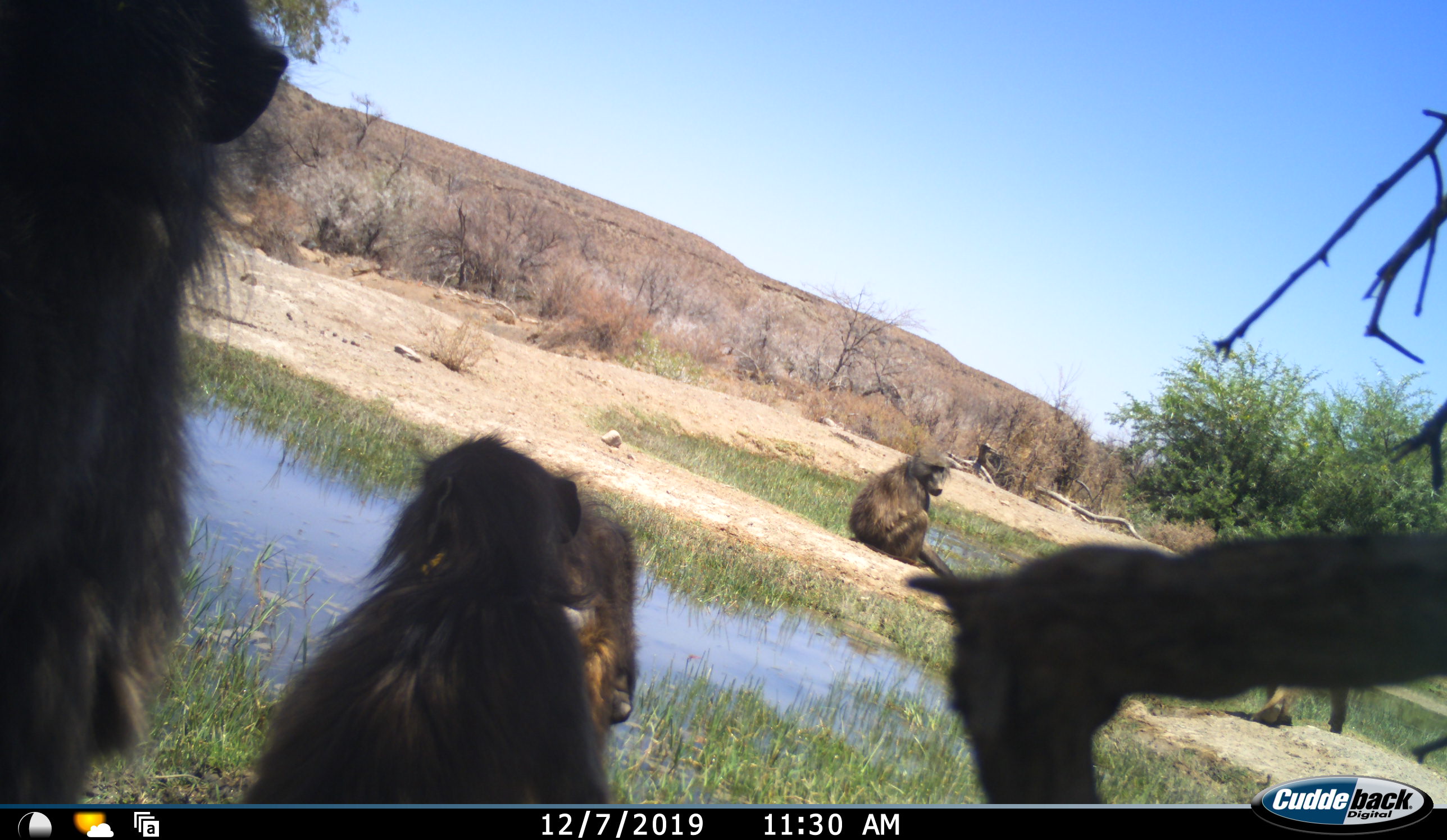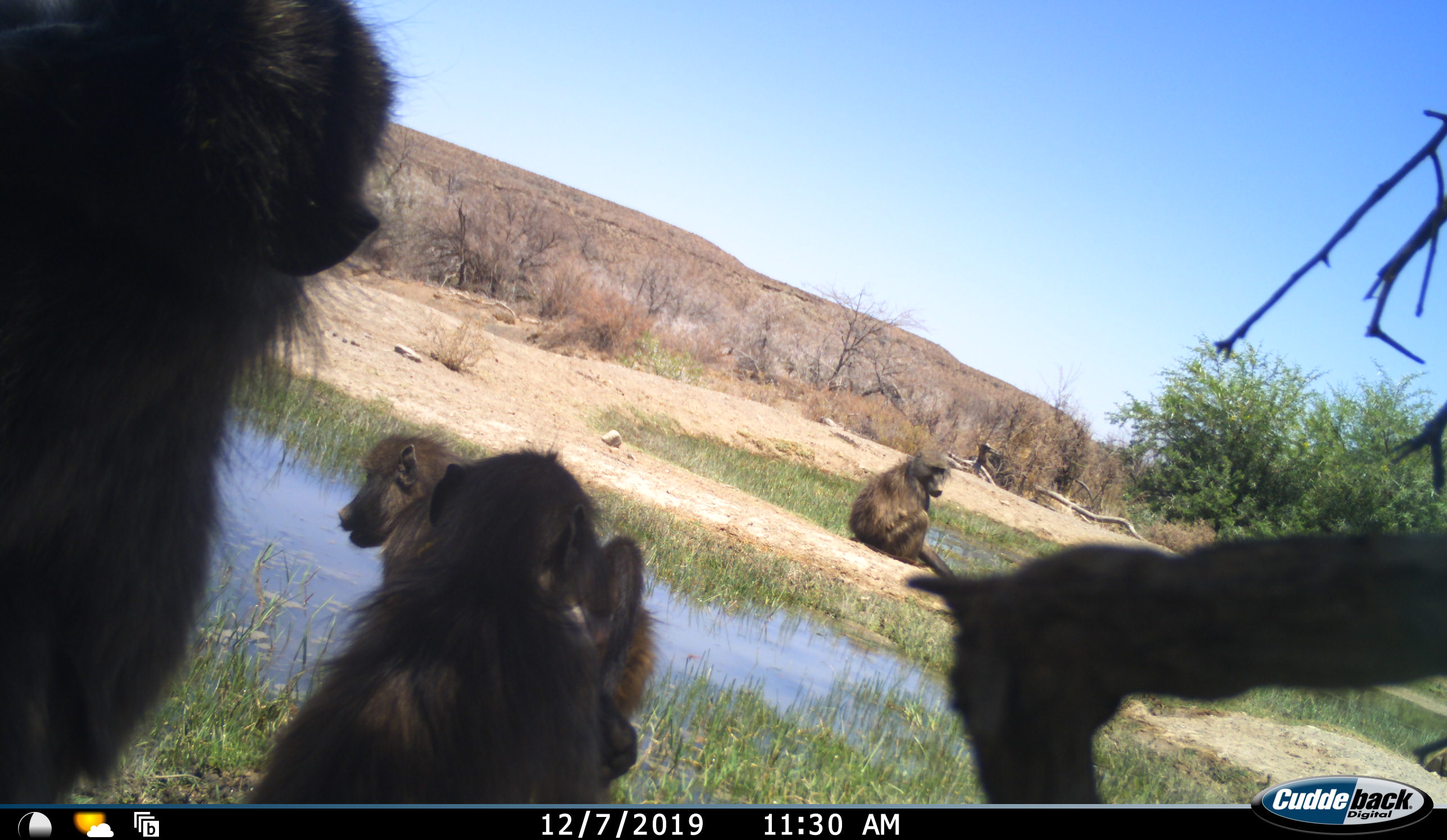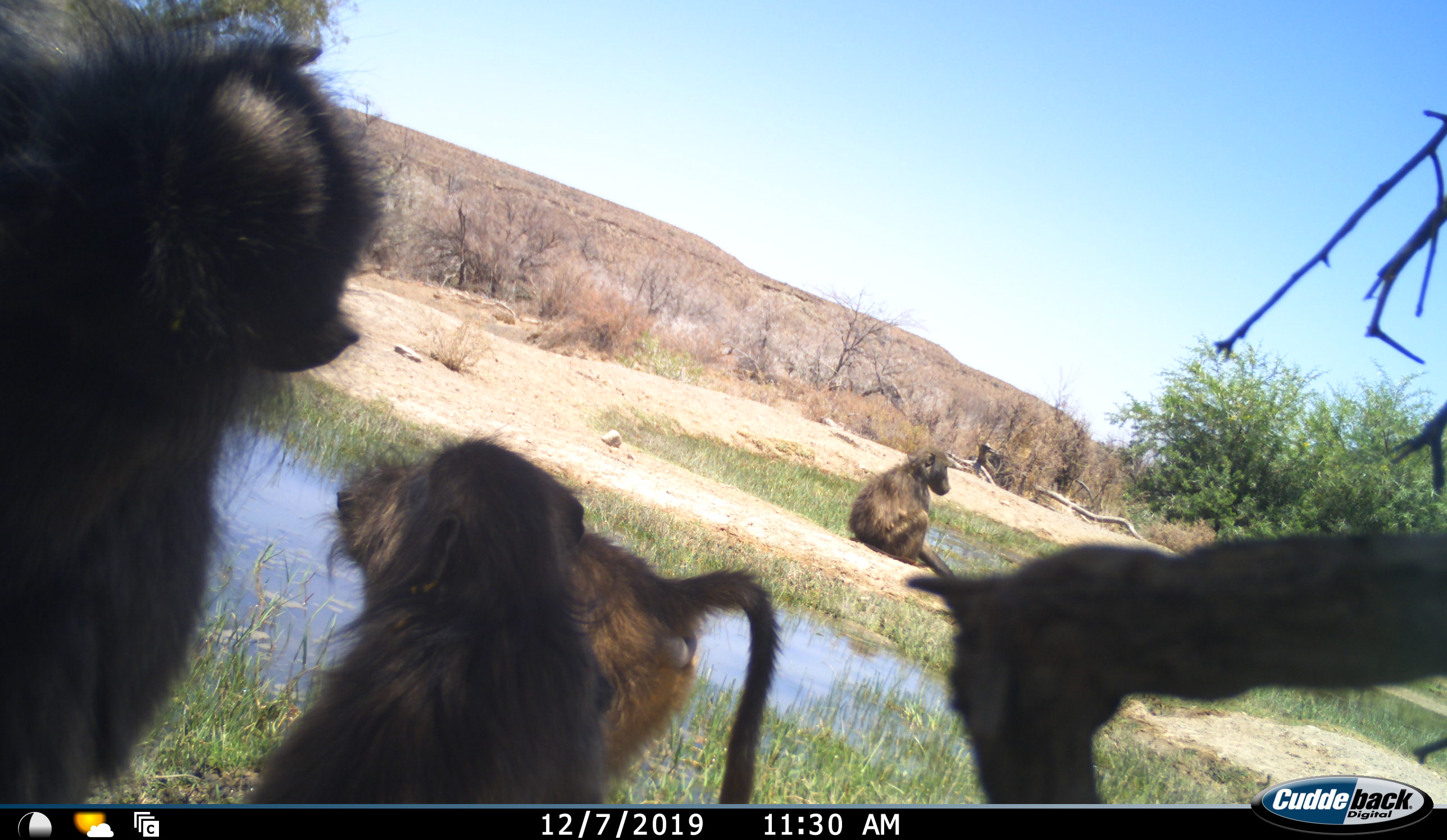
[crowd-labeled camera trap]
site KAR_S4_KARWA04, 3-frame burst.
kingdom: Animalia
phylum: Chordata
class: Mammalia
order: Primates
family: Cercopithecidae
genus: Papio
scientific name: Papio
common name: baboon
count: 5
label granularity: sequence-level